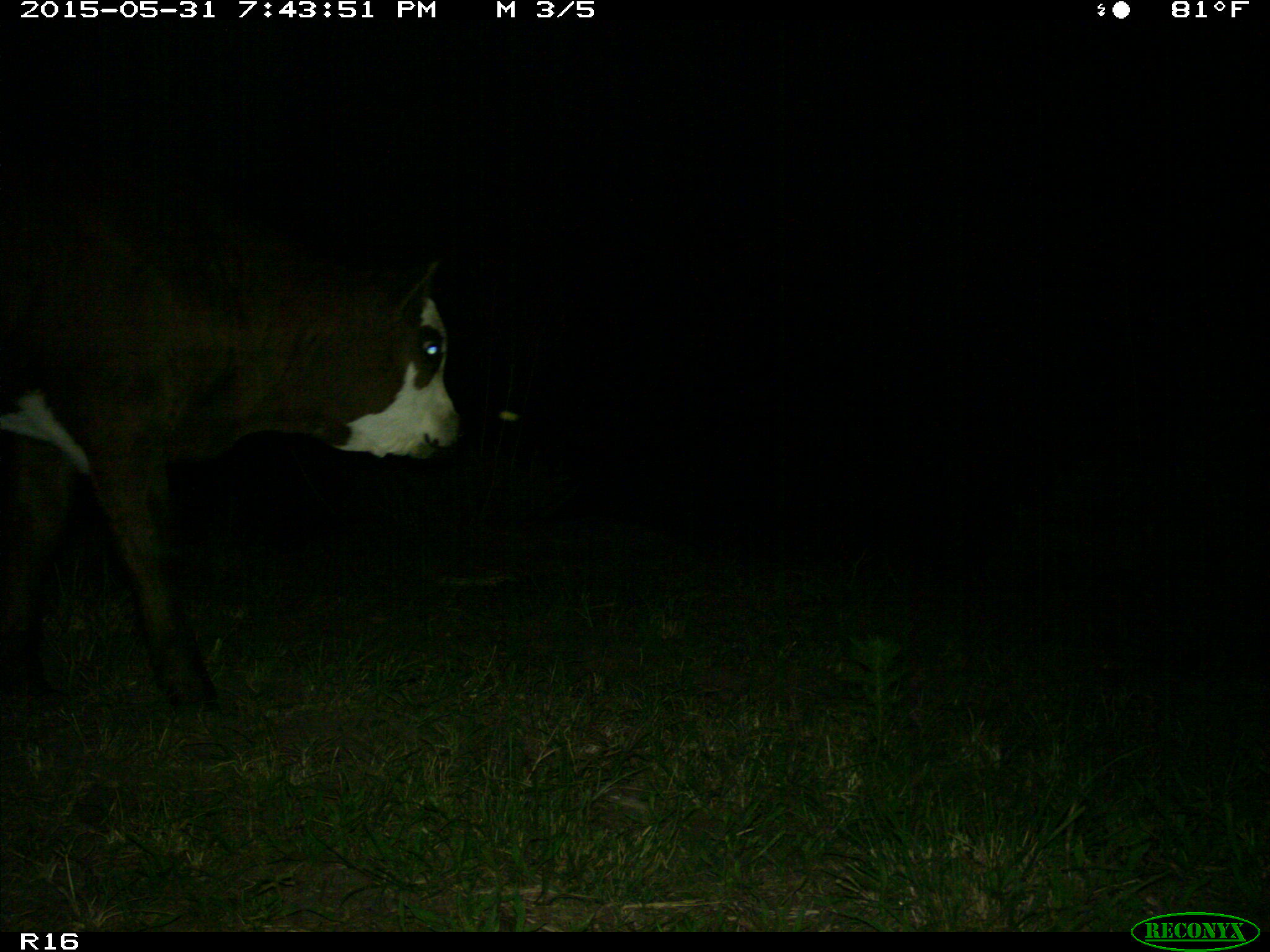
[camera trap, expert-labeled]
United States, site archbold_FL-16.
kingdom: Animalia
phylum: Chordata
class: Mammalia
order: Artiodactyla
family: Bovidae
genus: Bos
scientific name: Bos taurus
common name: domestic cow